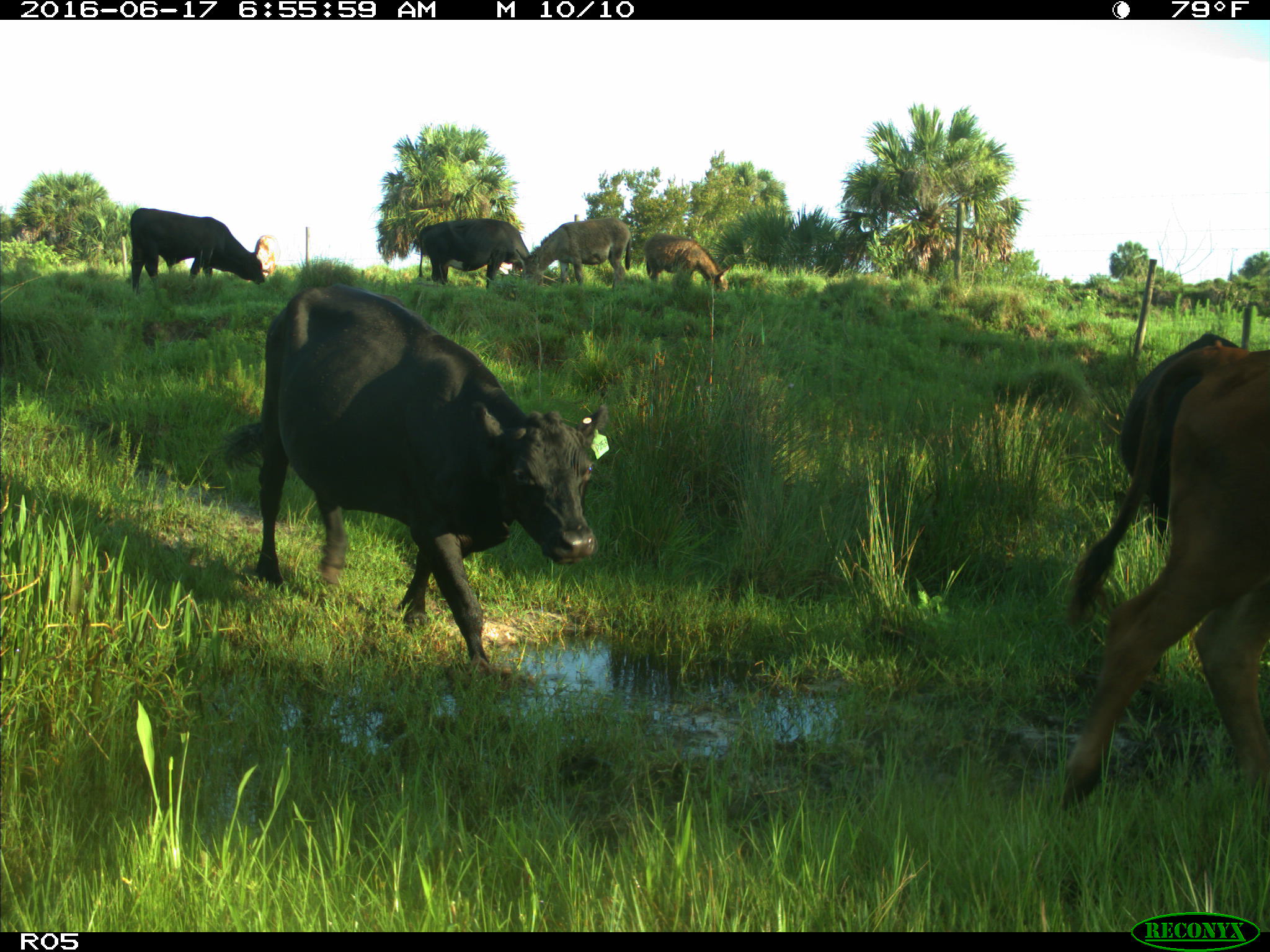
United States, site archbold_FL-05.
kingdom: Animalia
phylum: Chordata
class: Mammalia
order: Artiodactyla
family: Bovidae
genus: Bos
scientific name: Bos taurus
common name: domestic cow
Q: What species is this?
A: Bos taurus (domestic cow).